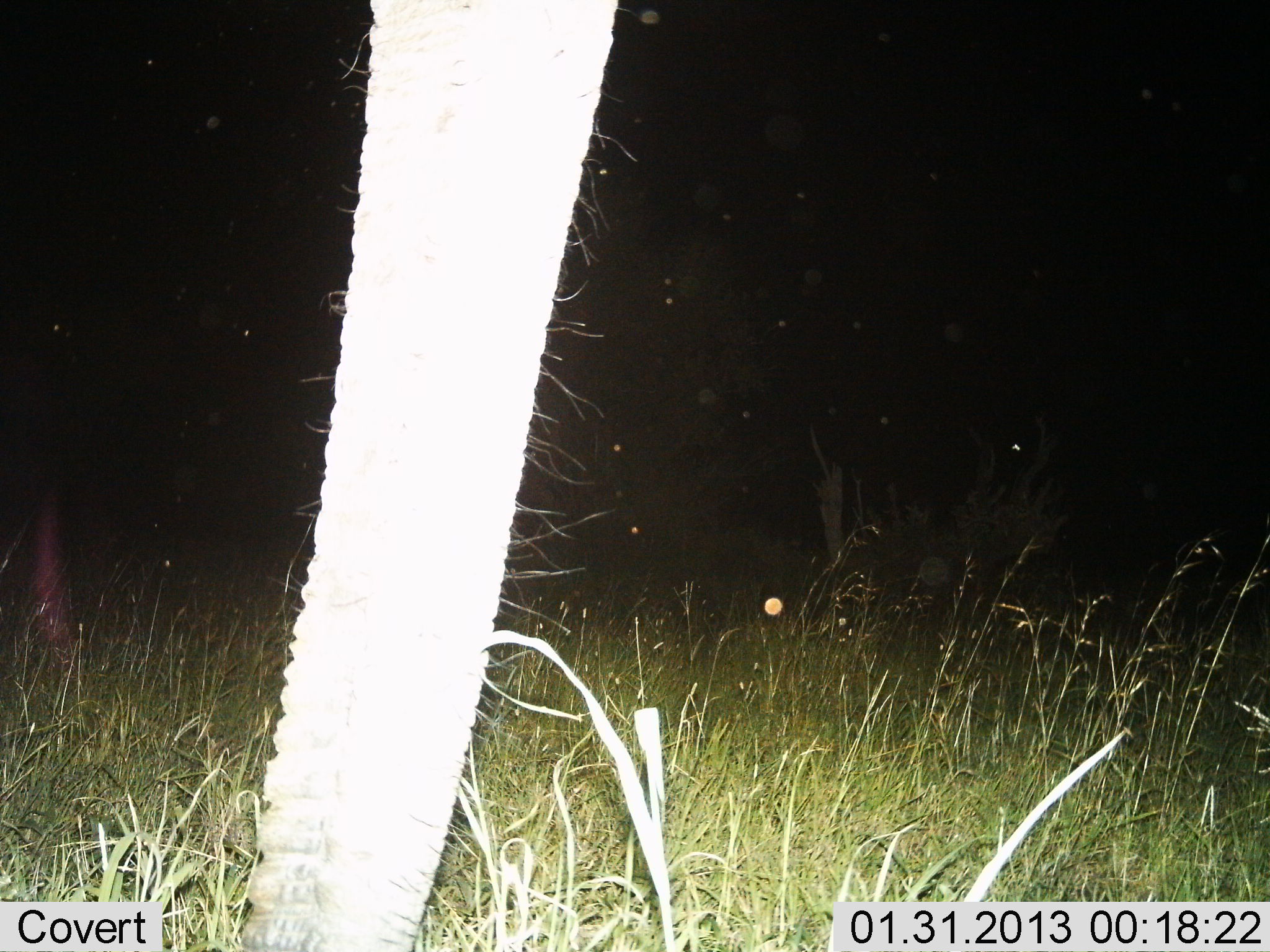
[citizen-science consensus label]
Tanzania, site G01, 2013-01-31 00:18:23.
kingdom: Animalia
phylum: Chordata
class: Mammalia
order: Proboscidea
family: Elephantidae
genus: Loxodonta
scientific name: Loxodonta africana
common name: african bush elephant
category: elephant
Elephant (african bush elephant) (Loxodonta africana), count 1. Behavior (volunteer vote fractions): standing 90%, resting 0%, moving 10%, interacting 0%. Young present (vote fraction): 0%. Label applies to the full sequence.